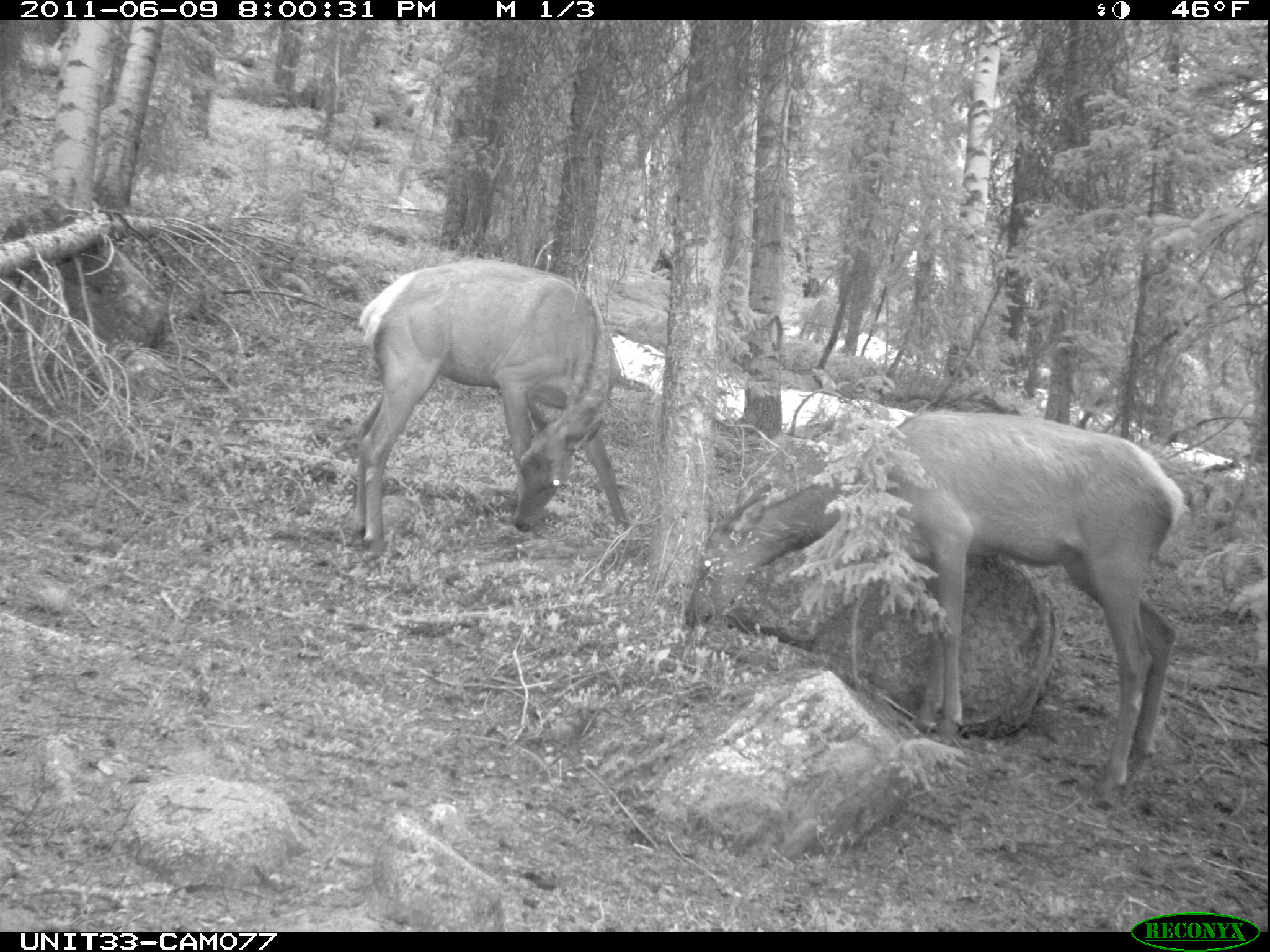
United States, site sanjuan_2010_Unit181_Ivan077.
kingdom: Animalia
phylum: Chordata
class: Mammalia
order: Artiodactyla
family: Cervidae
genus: Cervus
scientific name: Cervus elaphus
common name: red deer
Cervus elaphus (red deer).